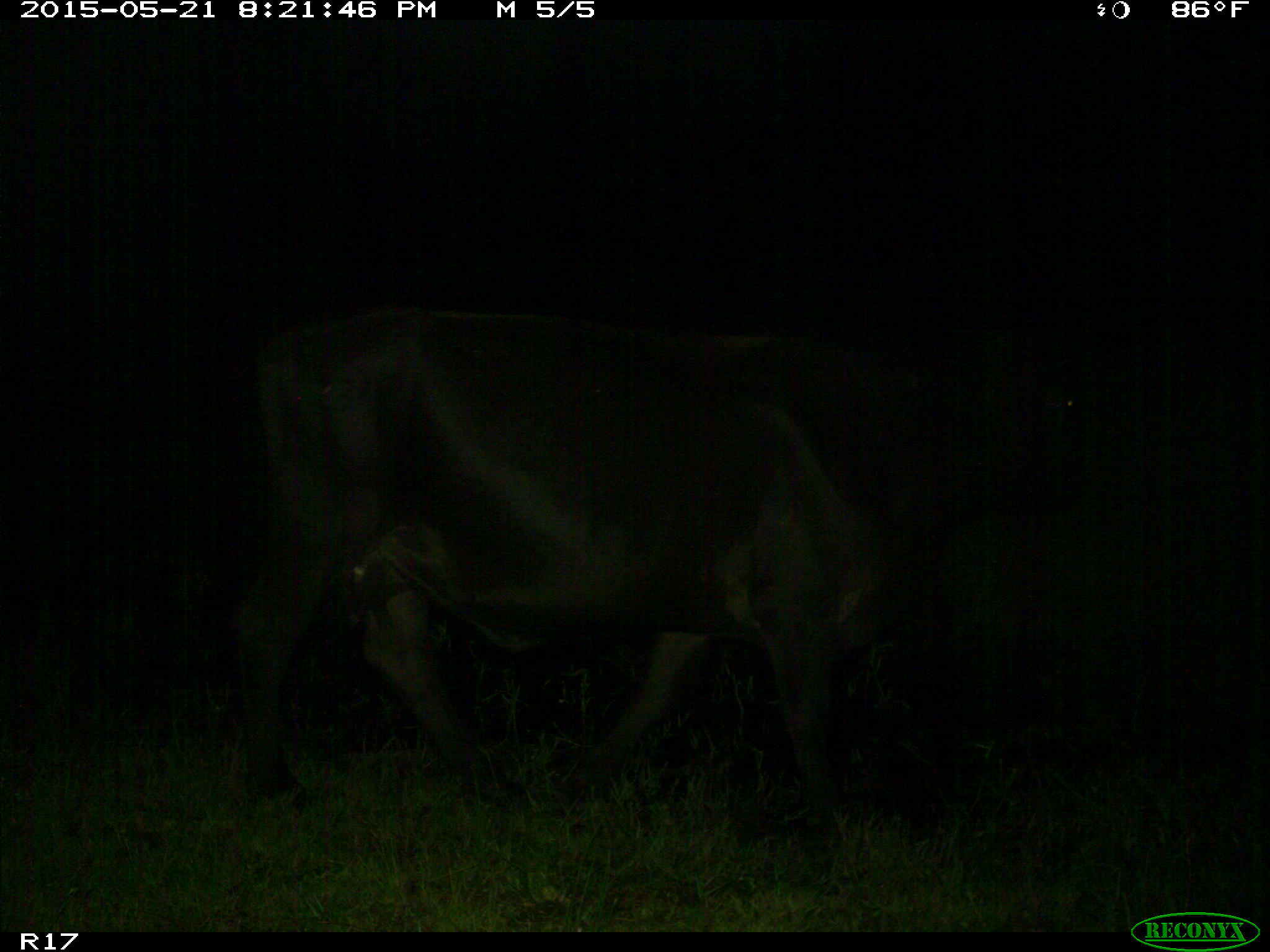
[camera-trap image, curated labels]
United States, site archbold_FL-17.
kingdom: Animalia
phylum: Chordata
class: Mammalia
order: Artiodactyla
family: Bovidae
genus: Bos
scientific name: Bos taurus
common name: domestic cow